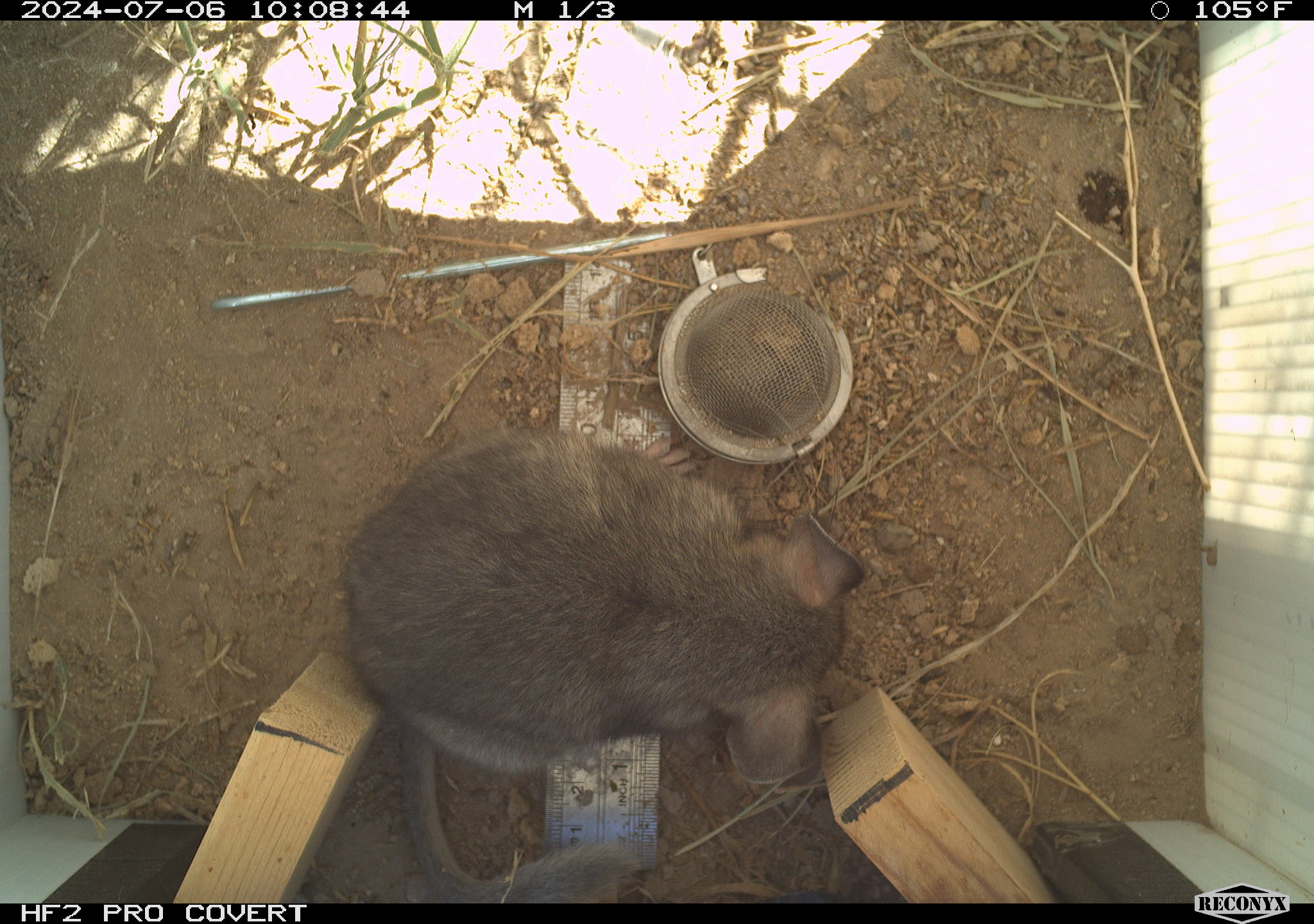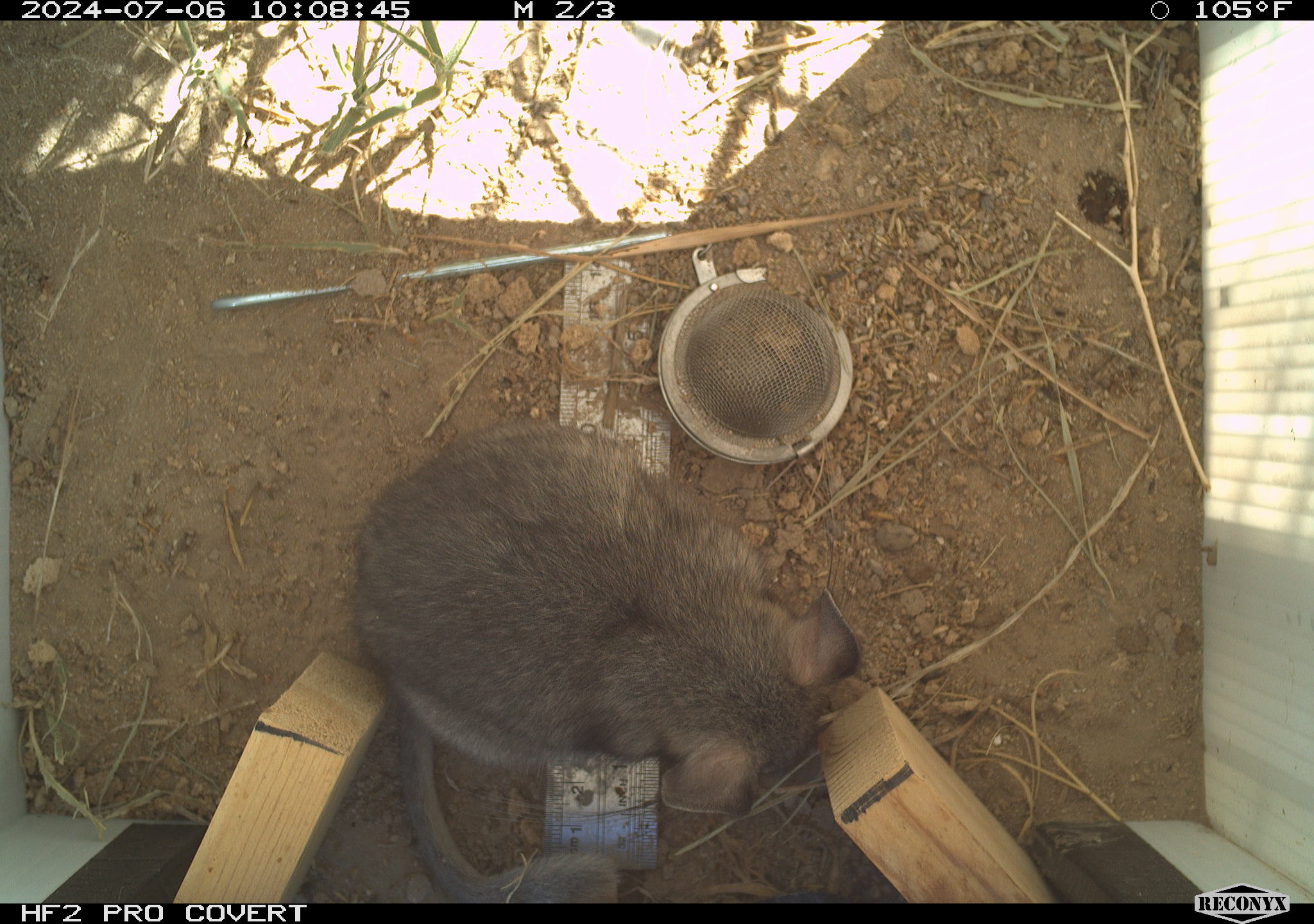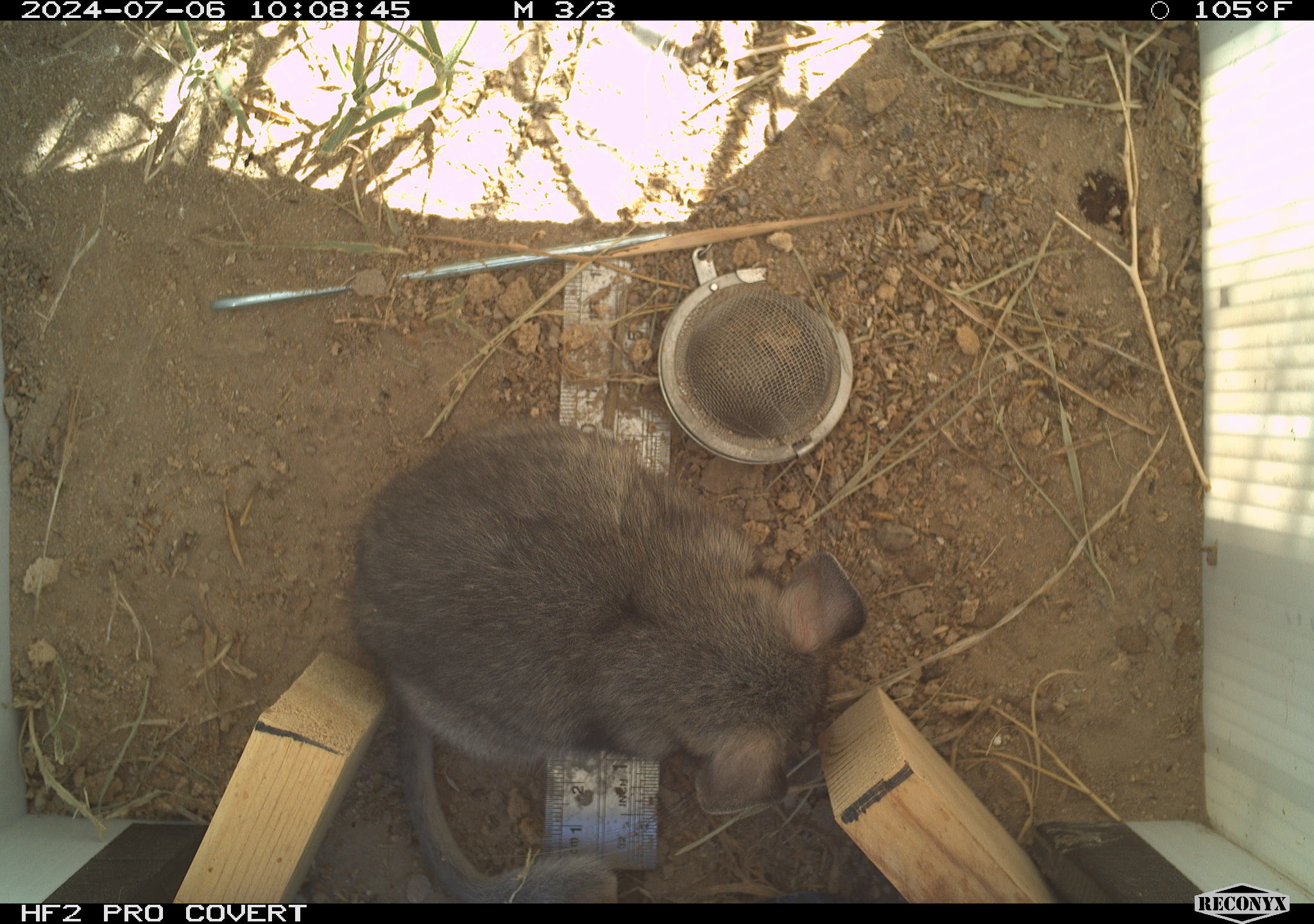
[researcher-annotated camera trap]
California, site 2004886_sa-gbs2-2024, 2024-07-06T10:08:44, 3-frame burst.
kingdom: Animalia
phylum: Chordata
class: Mammalia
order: Rodentia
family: Cricetidae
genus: Neotoma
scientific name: Neotoma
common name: pack rat or woodrat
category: neotoma species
Neotoma species (pack rat or woodrat) (Neotoma).